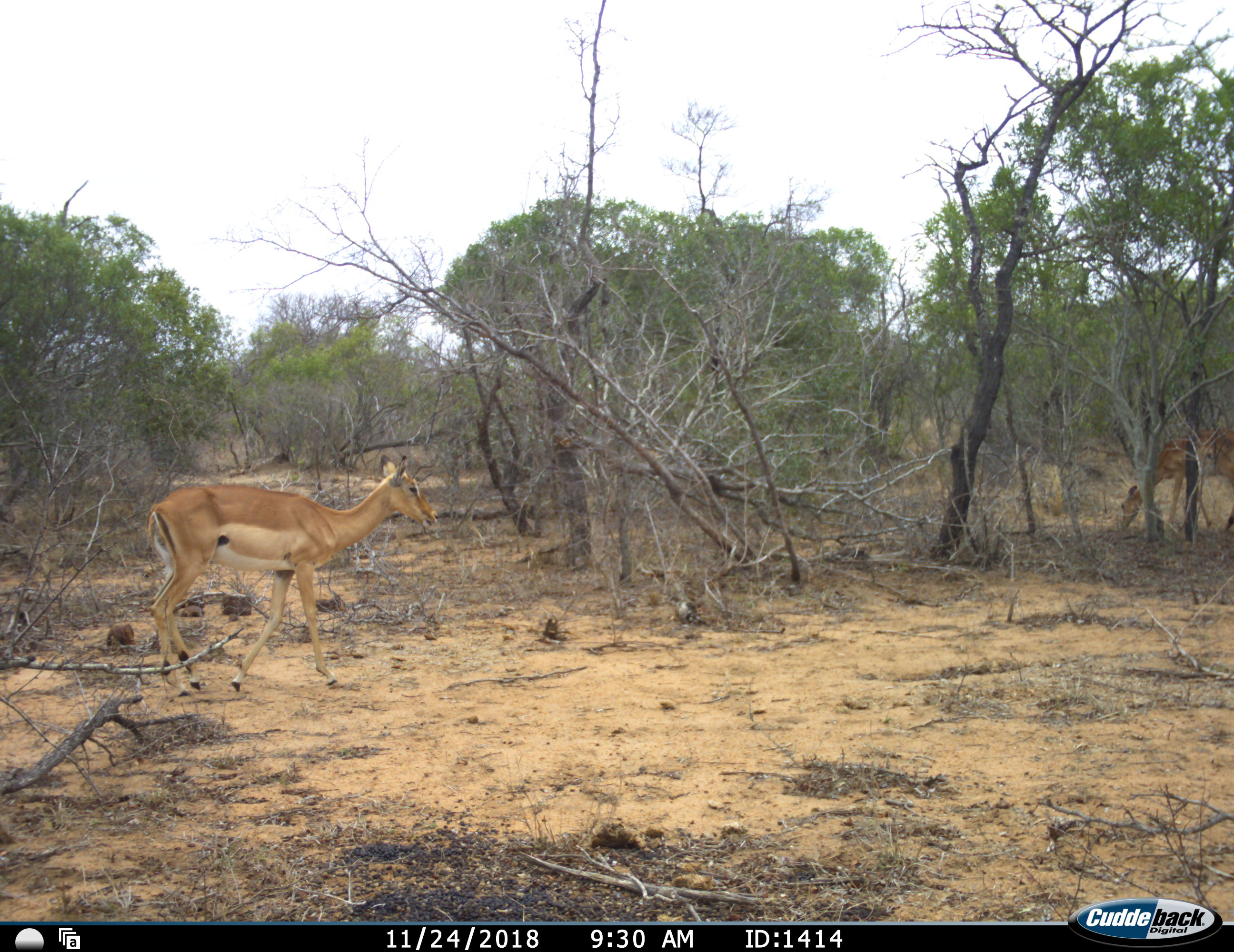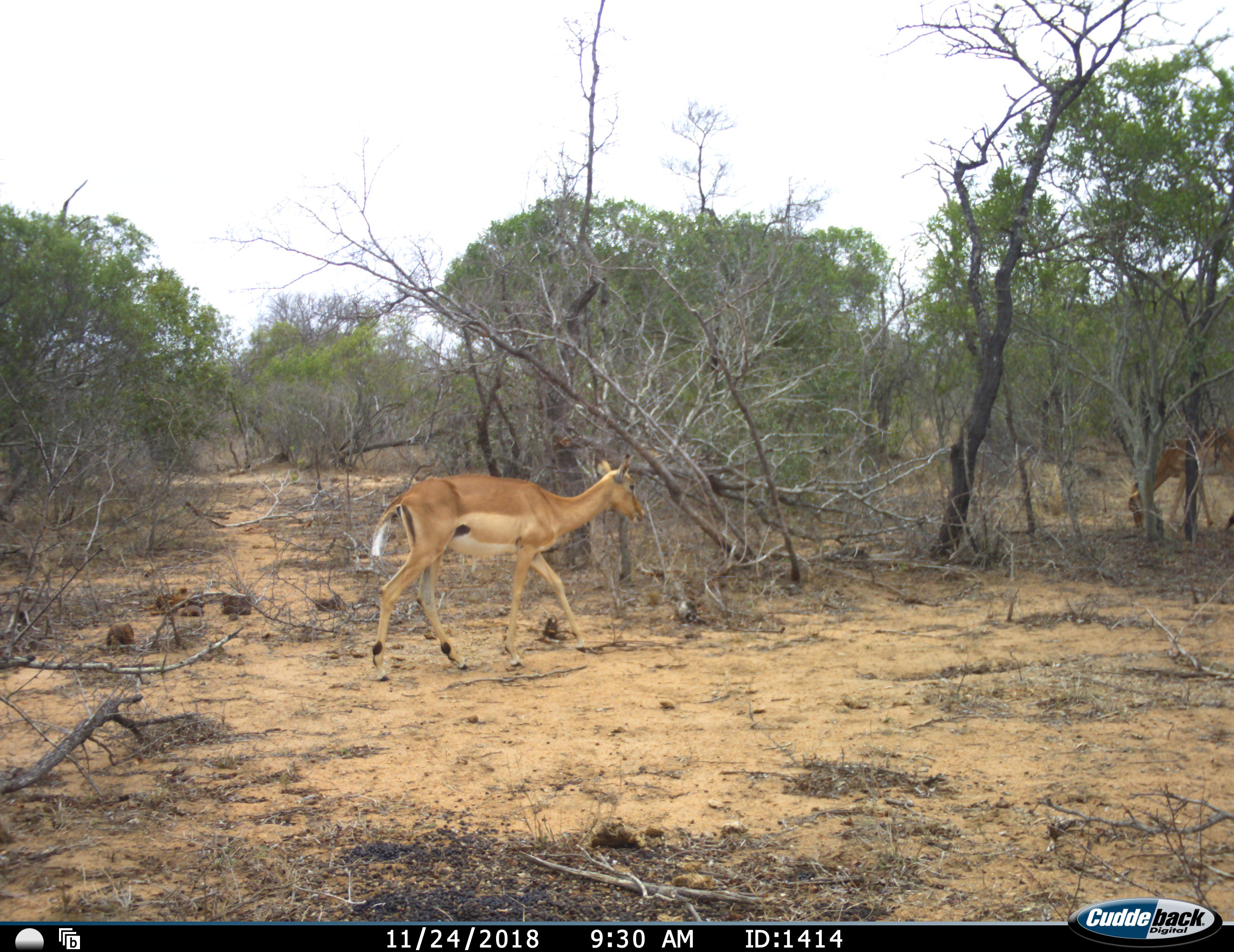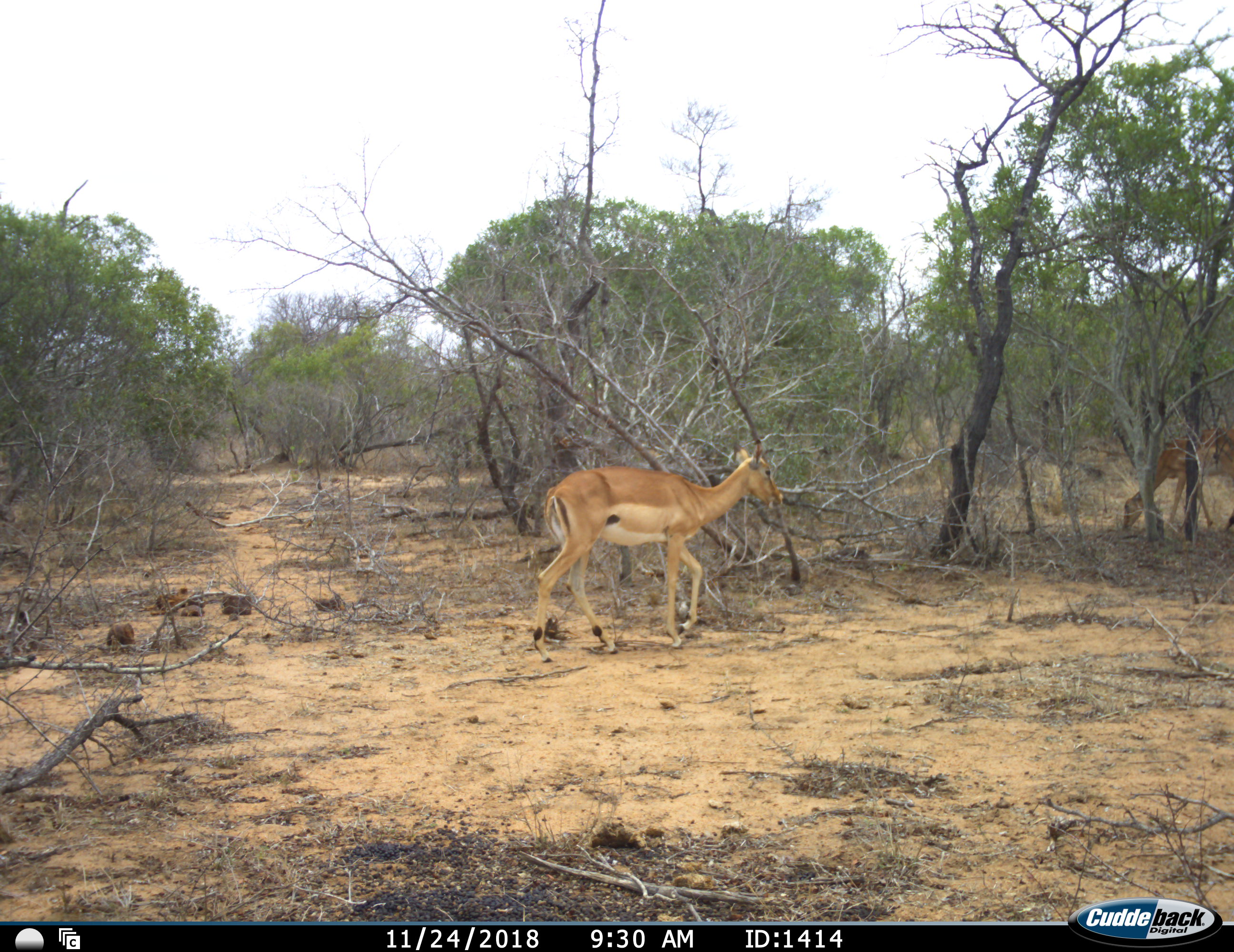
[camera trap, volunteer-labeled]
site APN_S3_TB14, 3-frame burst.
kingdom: Animalia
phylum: Chordata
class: Mammalia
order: Artiodactyla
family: Bovidae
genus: Aepyceros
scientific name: Aepyceros melampus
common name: impala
Impala (Aepyceros melampus), count 2. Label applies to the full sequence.